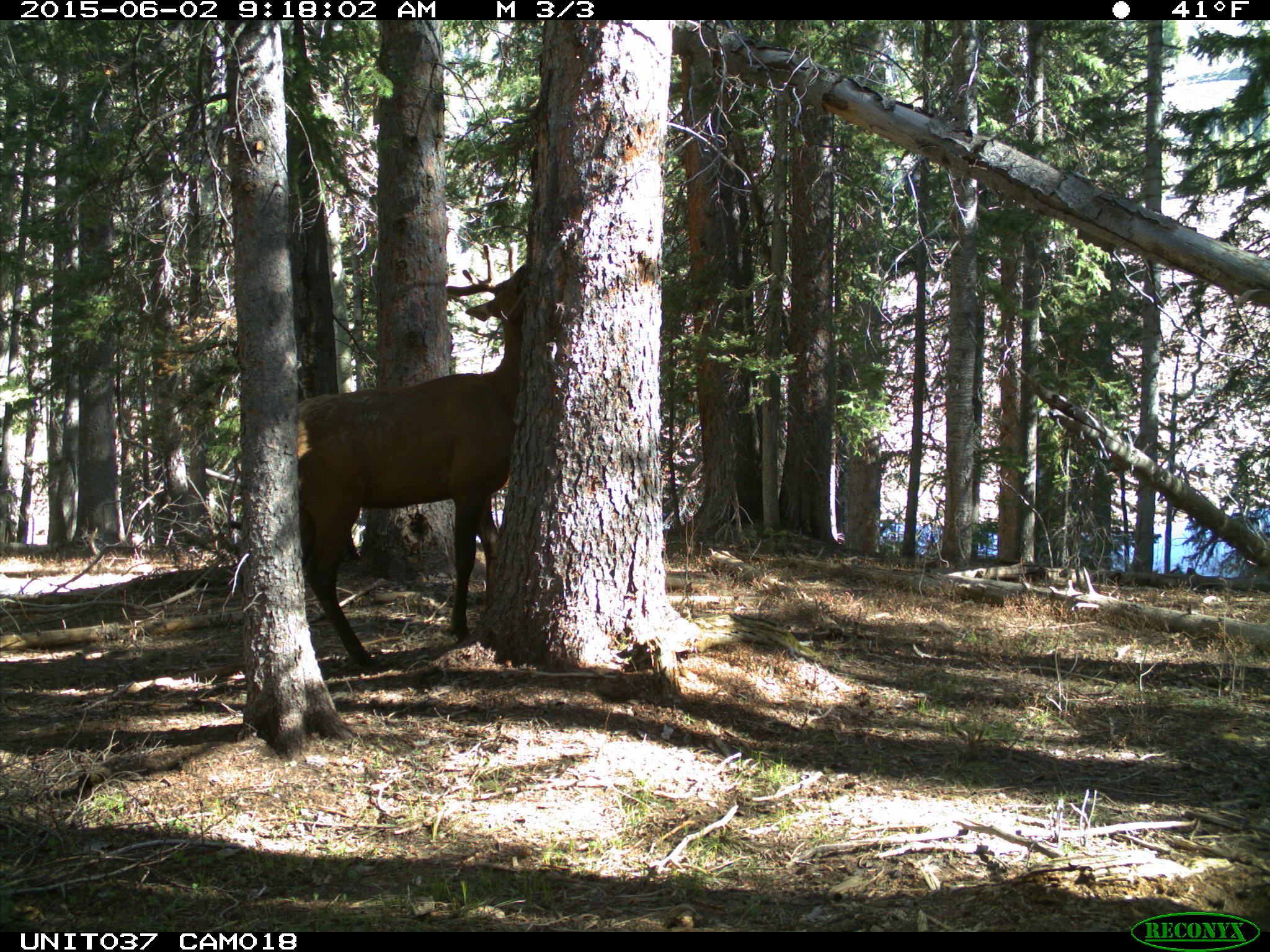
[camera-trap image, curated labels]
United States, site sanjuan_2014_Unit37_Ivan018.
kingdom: Animalia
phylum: Chordata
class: Mammalia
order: Artiodactyla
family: Cervidae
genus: Cervus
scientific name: Cervus elaphus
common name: red deer